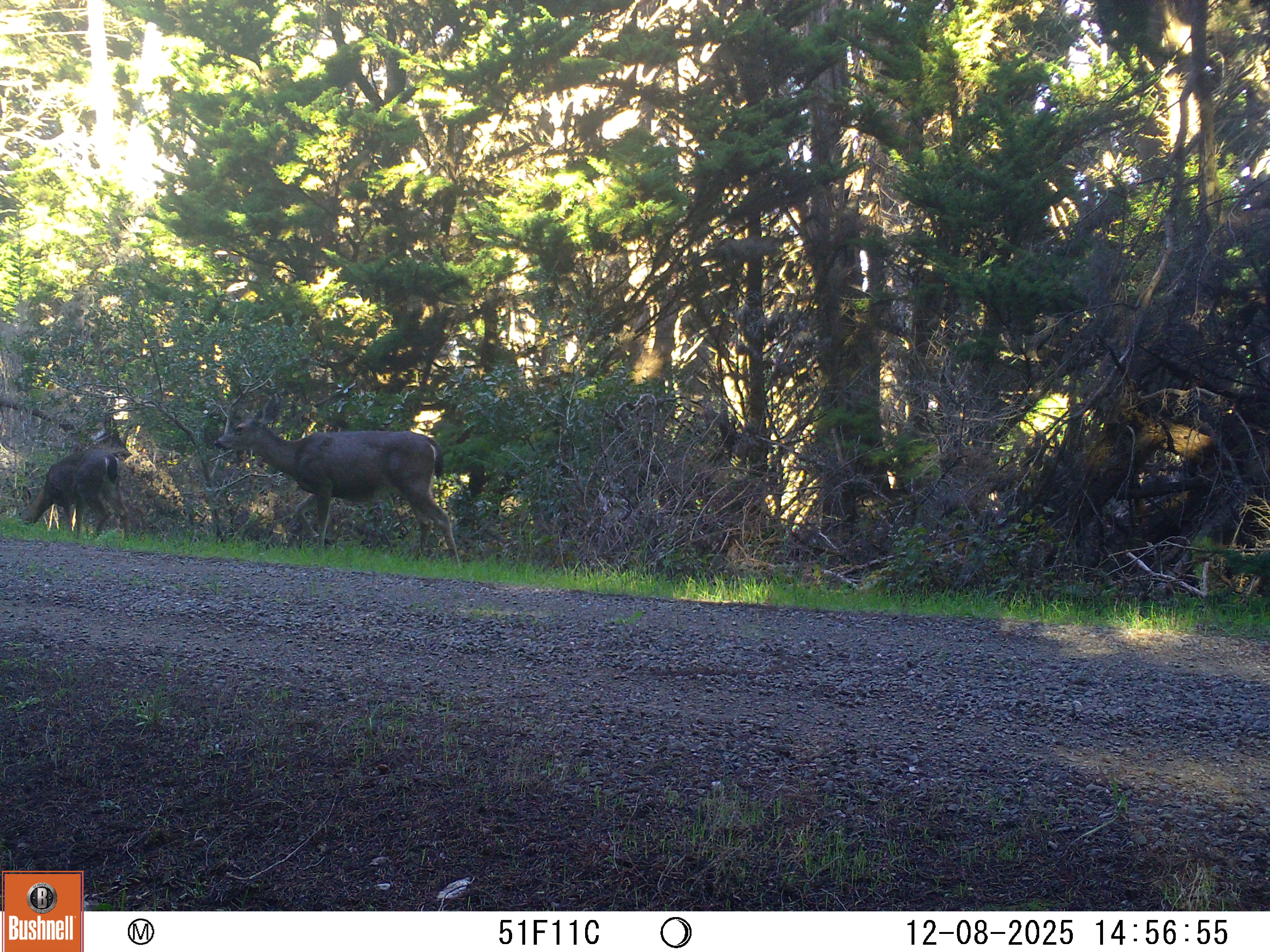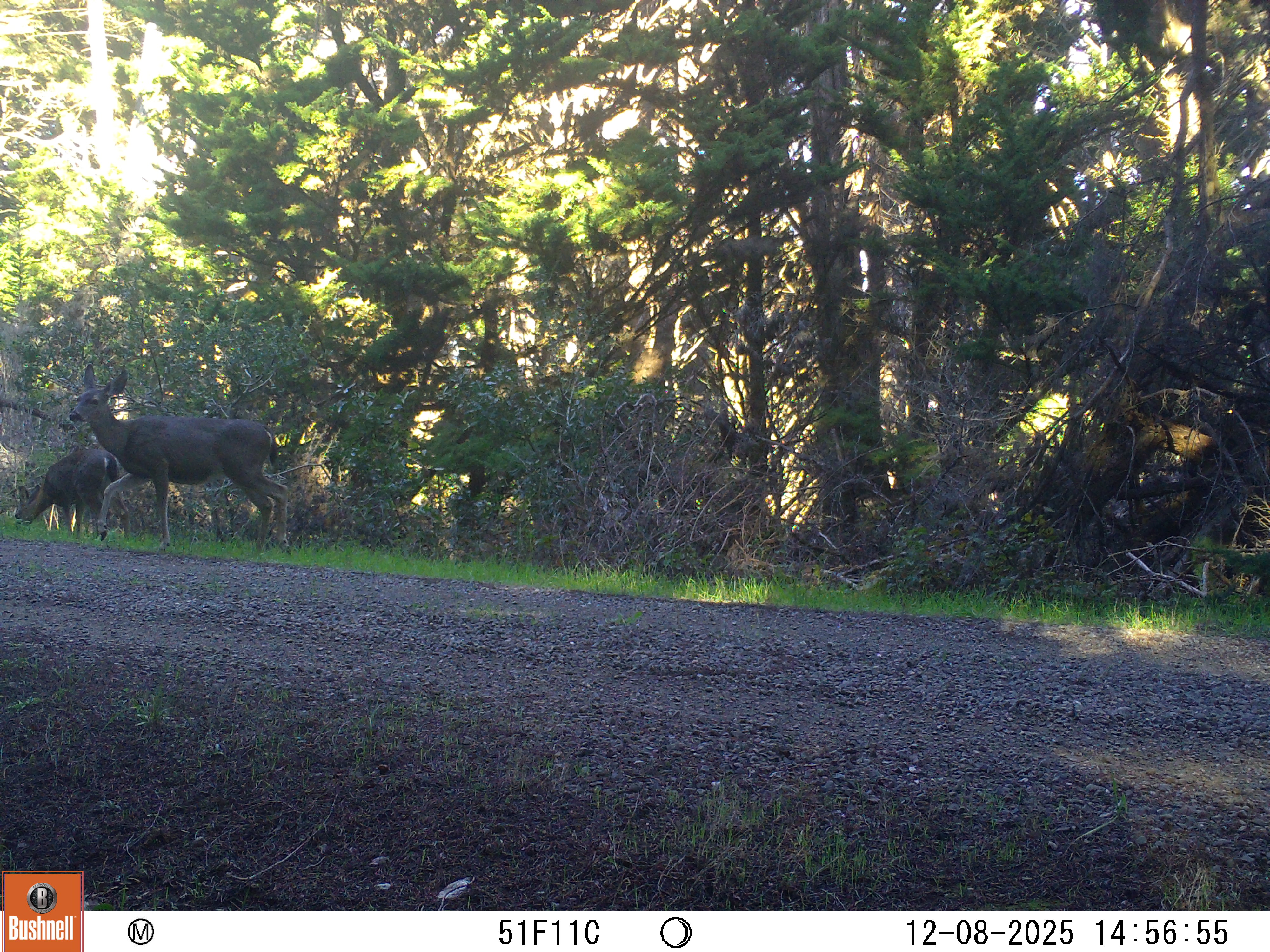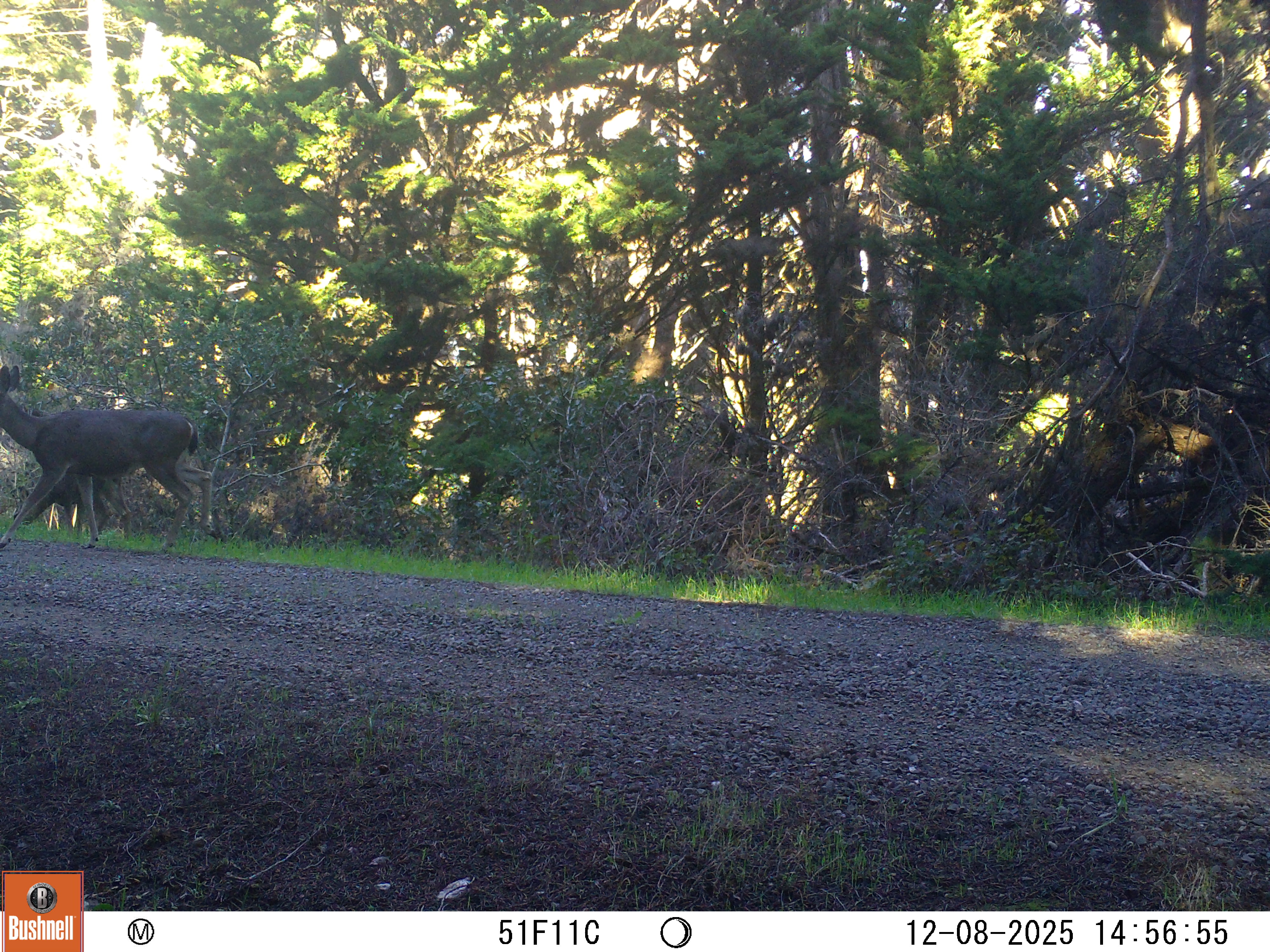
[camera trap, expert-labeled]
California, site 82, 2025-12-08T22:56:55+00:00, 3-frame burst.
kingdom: Animalia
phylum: Chordata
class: Mammalia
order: Artiodactyla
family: Cervidae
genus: Odocoileus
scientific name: Odocoileus hemionus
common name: mule deer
Mule deer (Odocoileus hemionus).